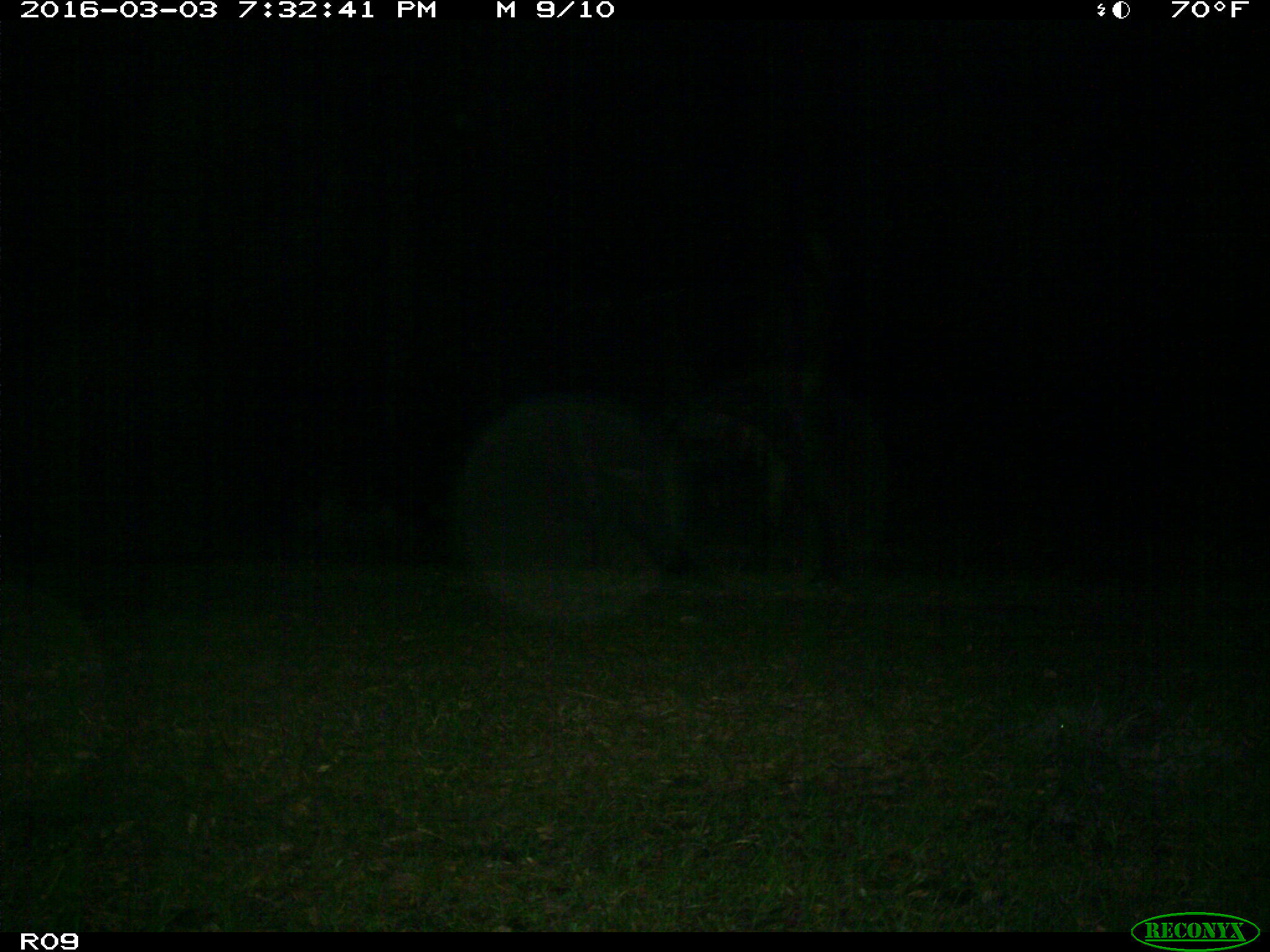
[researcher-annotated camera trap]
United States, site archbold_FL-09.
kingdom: Animalia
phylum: Chordata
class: Mammalia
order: Artiodactyla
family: Bovidae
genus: Bos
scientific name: Bos taurus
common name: domestic cow